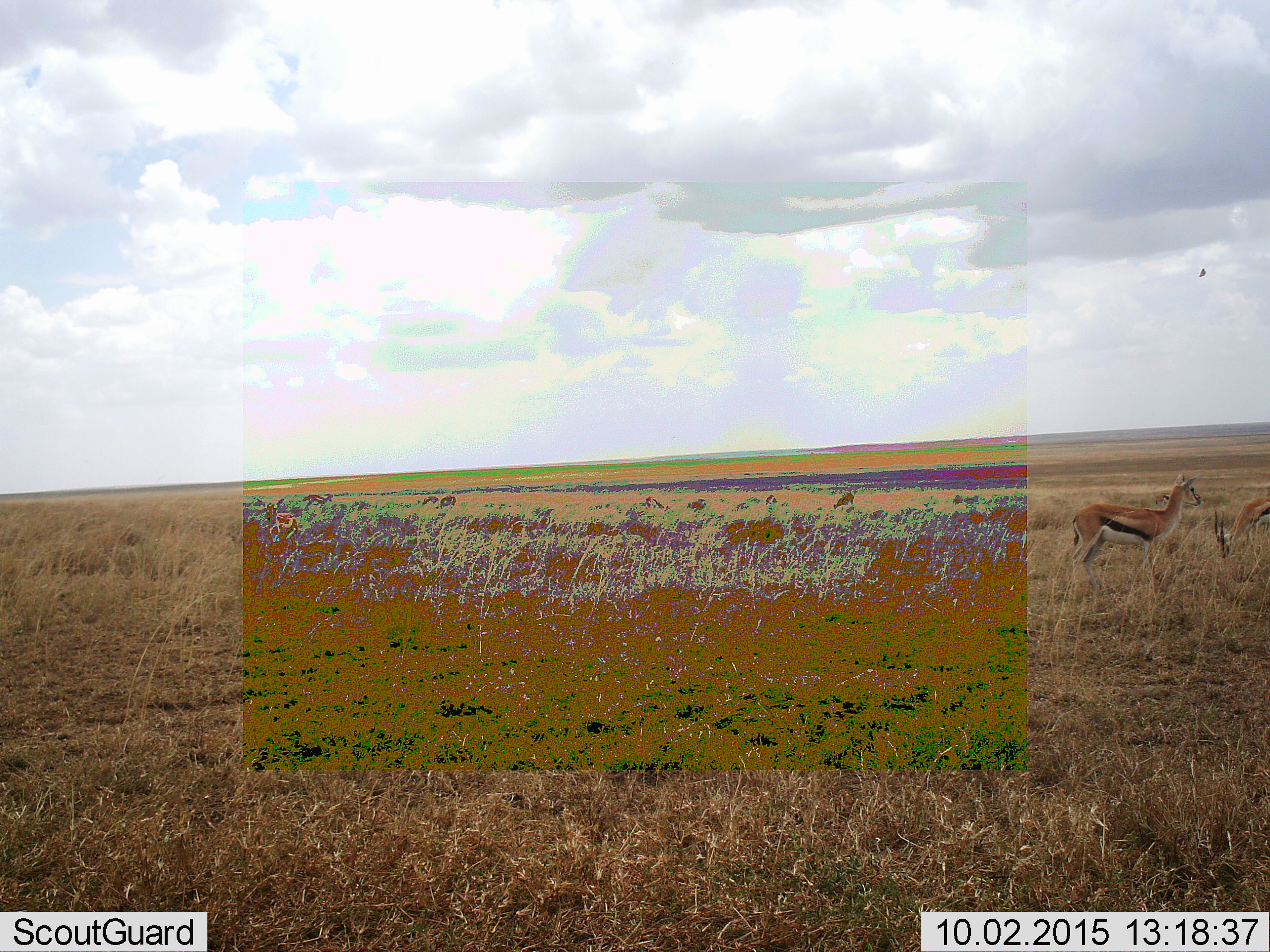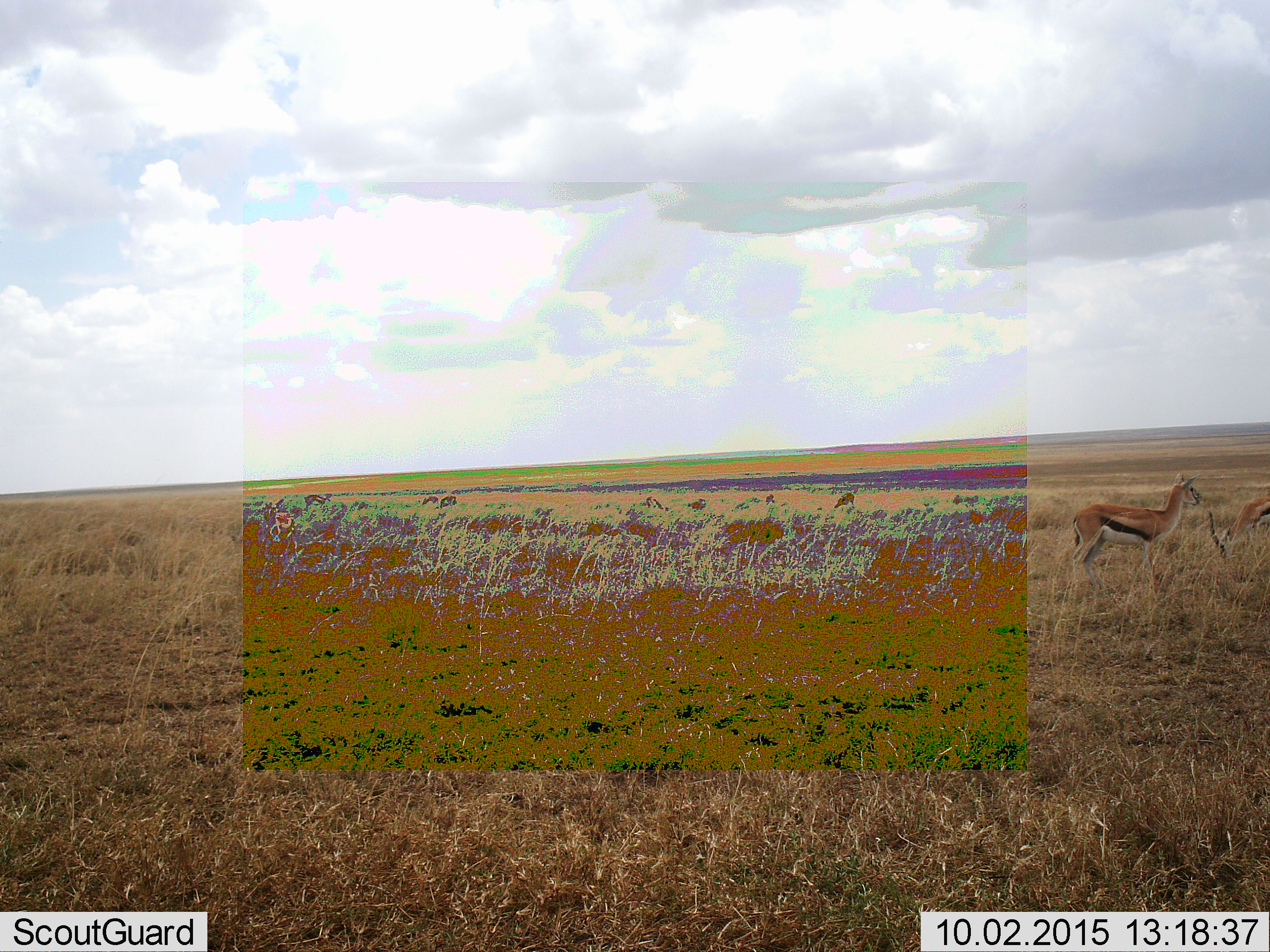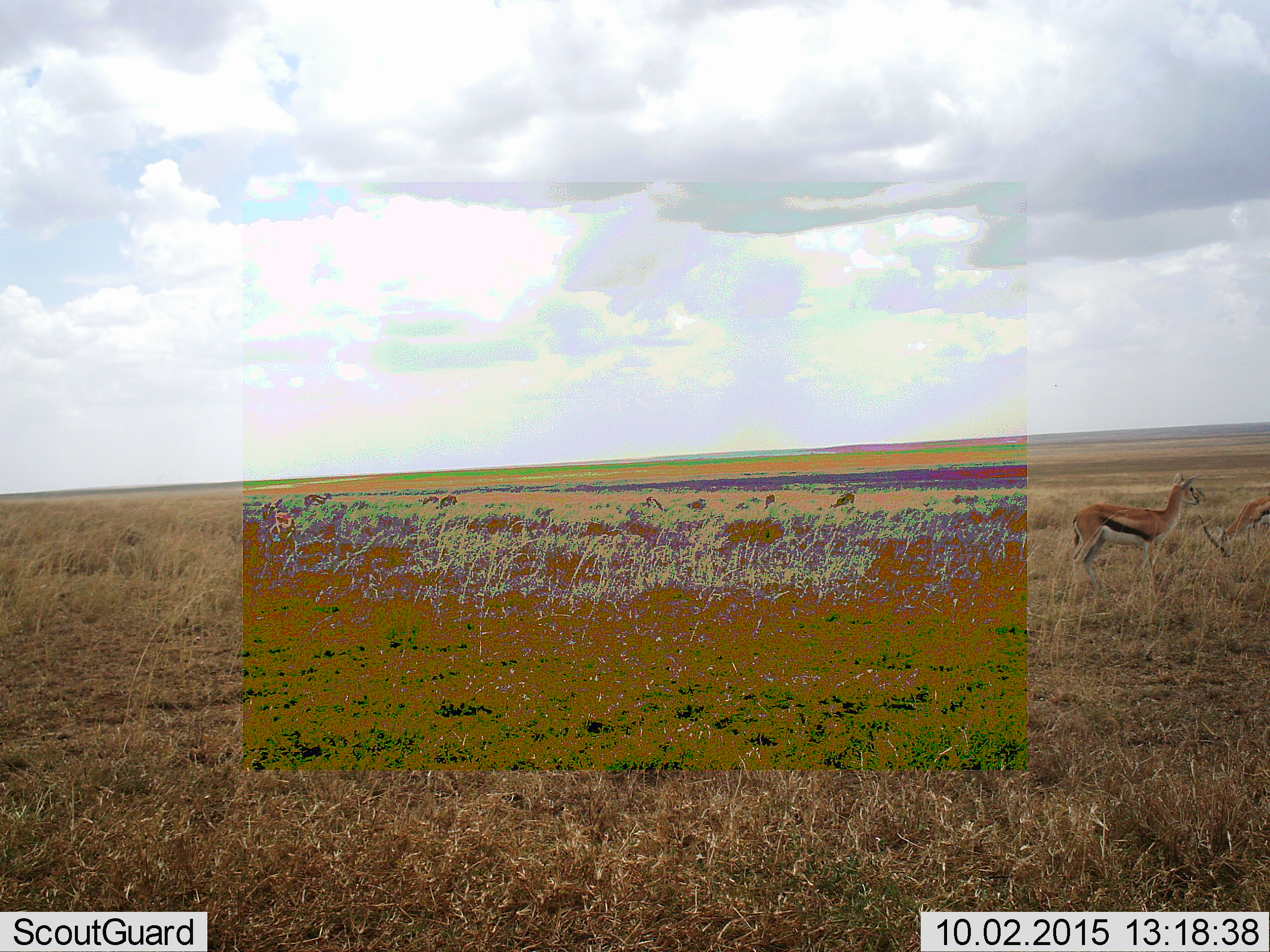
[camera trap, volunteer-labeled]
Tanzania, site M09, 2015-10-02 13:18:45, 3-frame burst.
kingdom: Animalia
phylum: Chordata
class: Mammalia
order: Artiodactyla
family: Bovidae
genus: Eudorcas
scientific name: Eudorcas thomsonii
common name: thomson's gazelle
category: gazellethomsons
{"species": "gazellethomsons (thomson's gazelle) (Eudorcas thomsonii)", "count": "11-50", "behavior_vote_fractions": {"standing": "88%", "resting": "0%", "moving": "12%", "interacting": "0%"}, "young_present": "12%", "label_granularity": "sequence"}